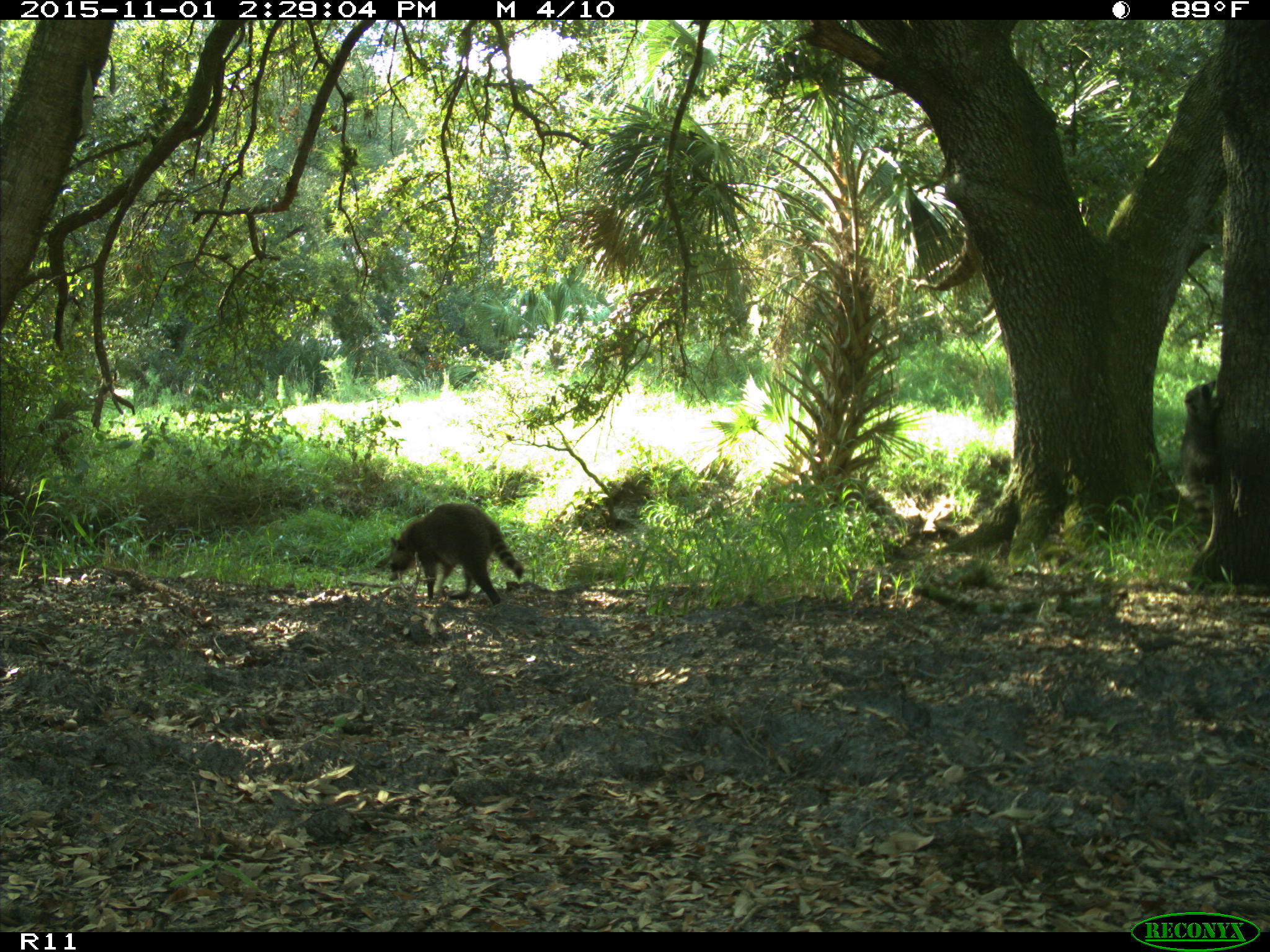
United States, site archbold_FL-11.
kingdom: Animalia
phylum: Chordata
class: Mammalia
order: Carnivora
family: Procyonidae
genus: Procyon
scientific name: Procyon lotor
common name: common raccoon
Procyon lotor (common raccoon).